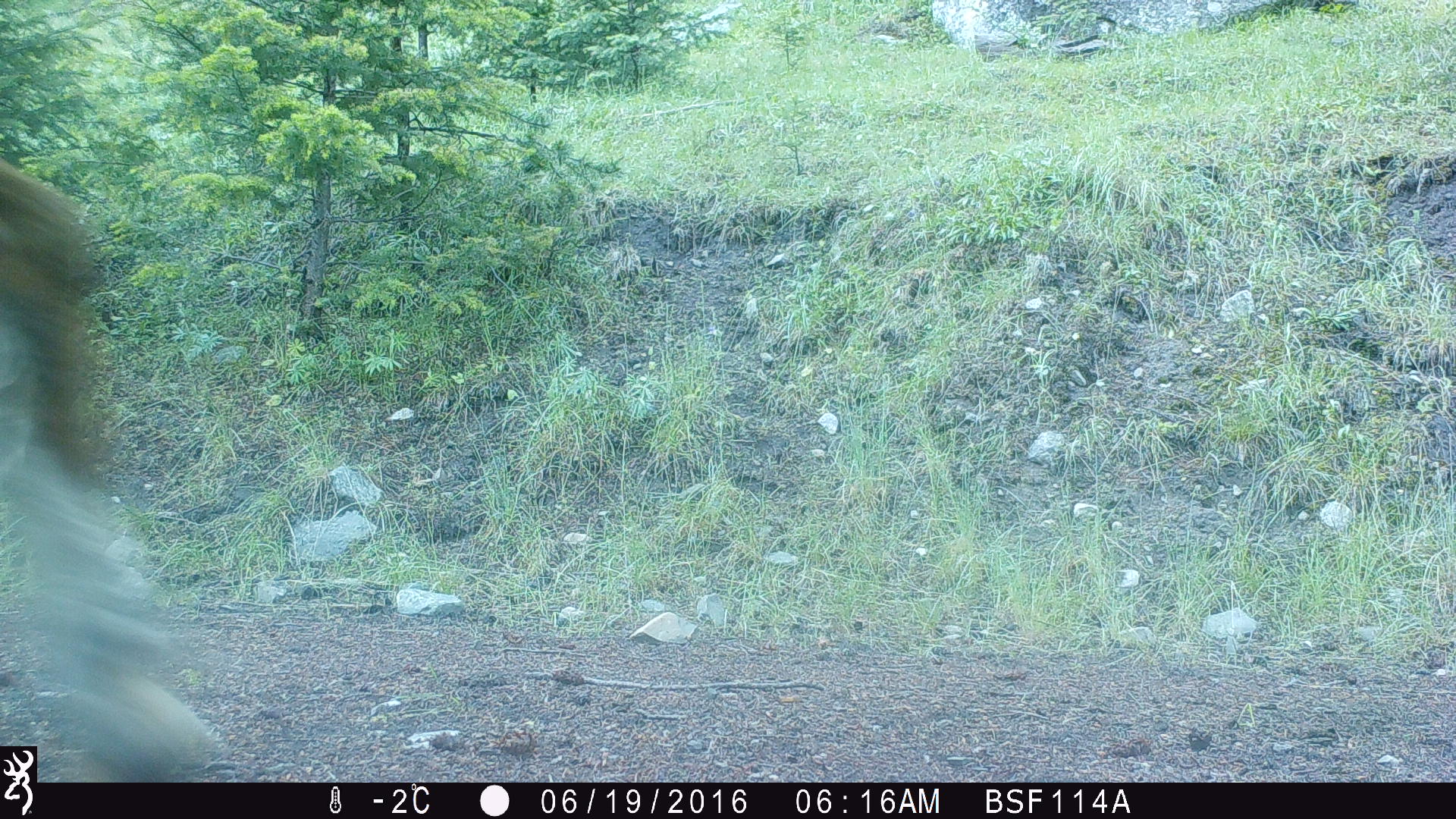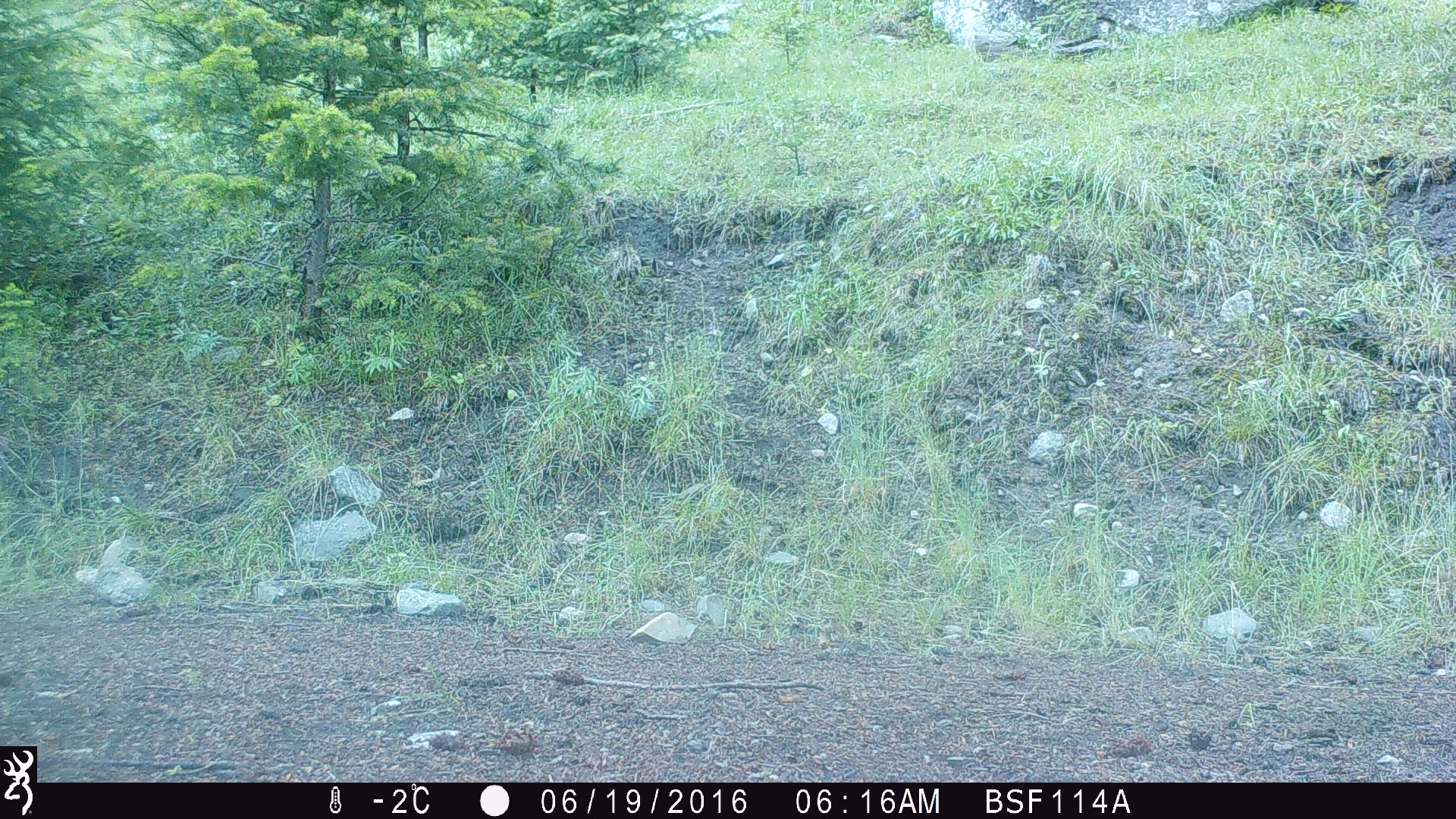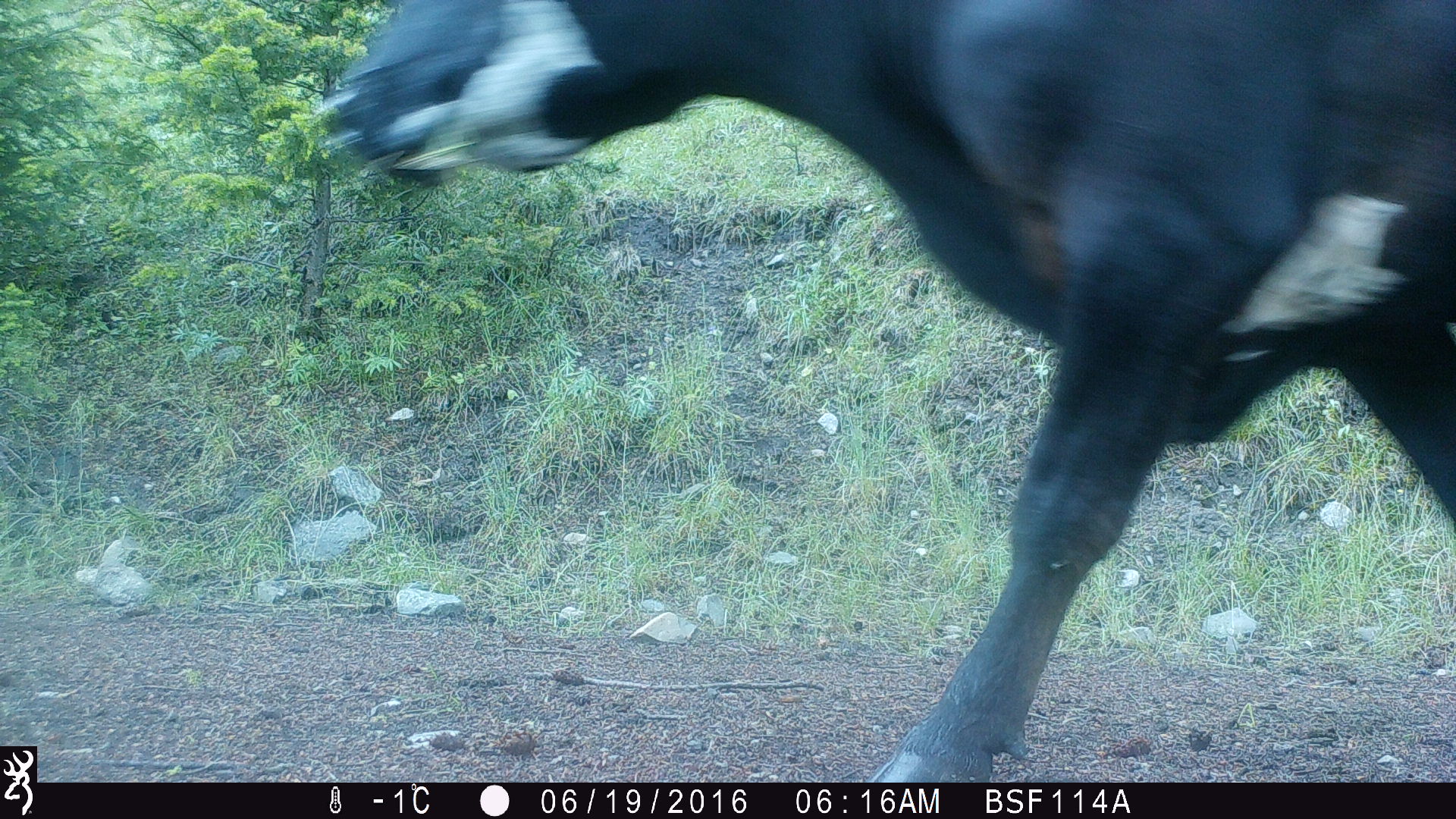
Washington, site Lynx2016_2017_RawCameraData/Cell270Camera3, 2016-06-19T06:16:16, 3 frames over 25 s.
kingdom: Animalia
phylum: Chordata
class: Mammalia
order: Artiodactyla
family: Bovidae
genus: Bos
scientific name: Bos taurus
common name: domestic cattle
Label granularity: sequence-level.